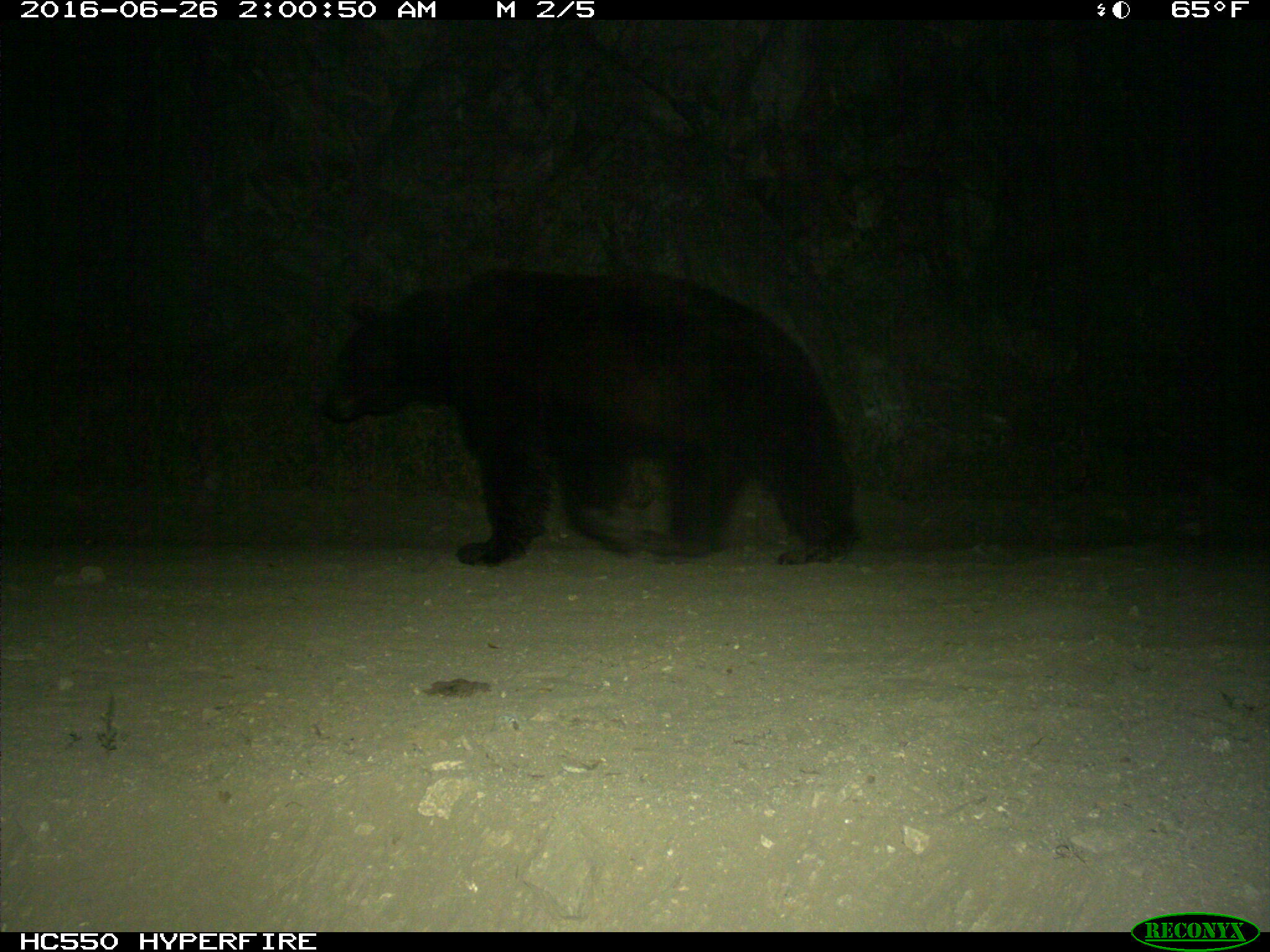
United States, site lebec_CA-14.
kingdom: Animalia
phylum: Chordata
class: Mammalia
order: Carnivora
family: Ursidae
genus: Ursus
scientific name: Ursus americanus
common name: american black bear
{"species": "Ursus americanus (american black bear)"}